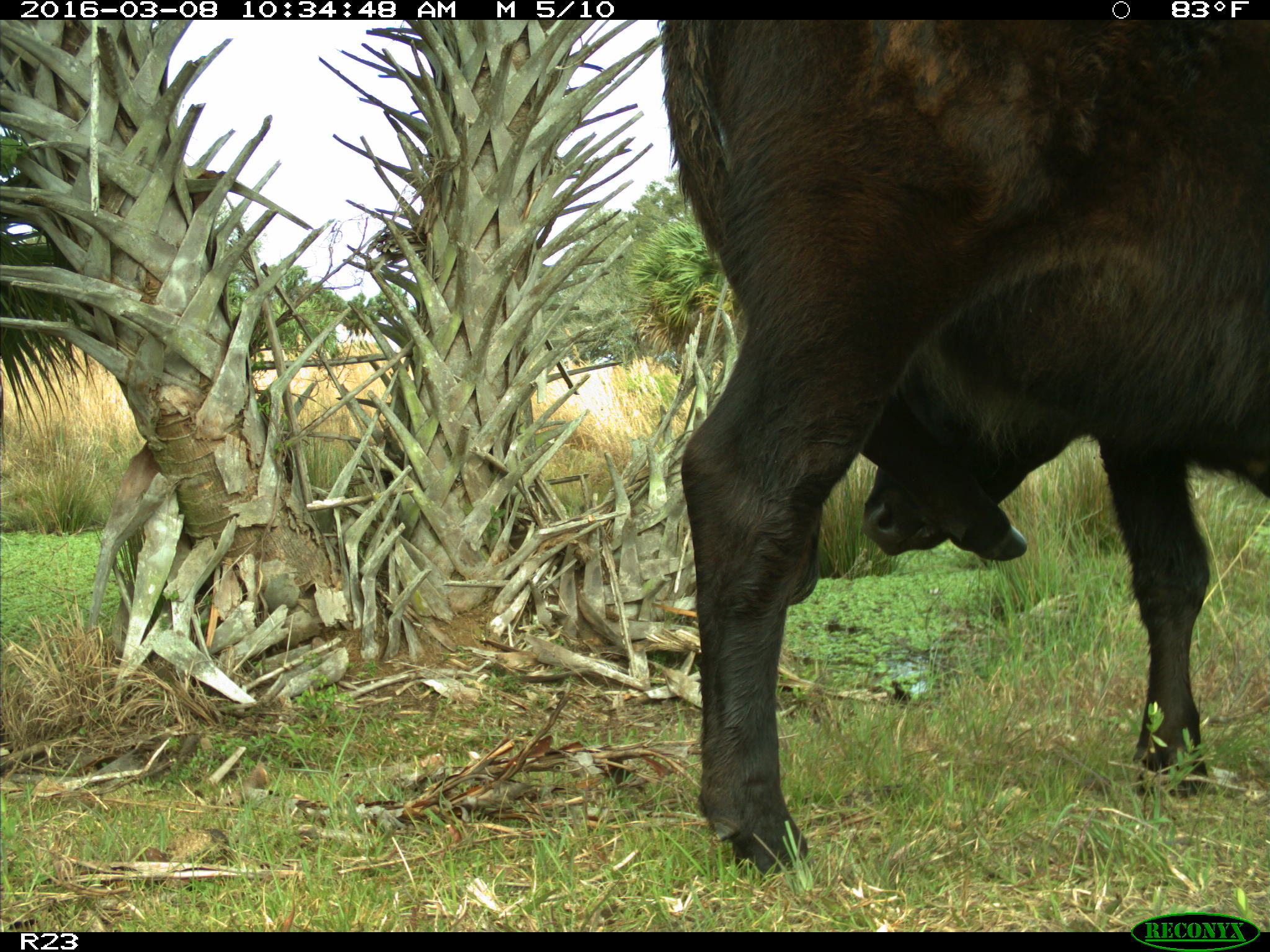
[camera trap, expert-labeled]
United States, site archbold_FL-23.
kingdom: Animalia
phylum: Chordata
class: Mammalia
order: Artiodactyla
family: Bovidae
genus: Bos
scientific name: Bos taurus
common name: domestic cow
Bos taurus (domestic cow).